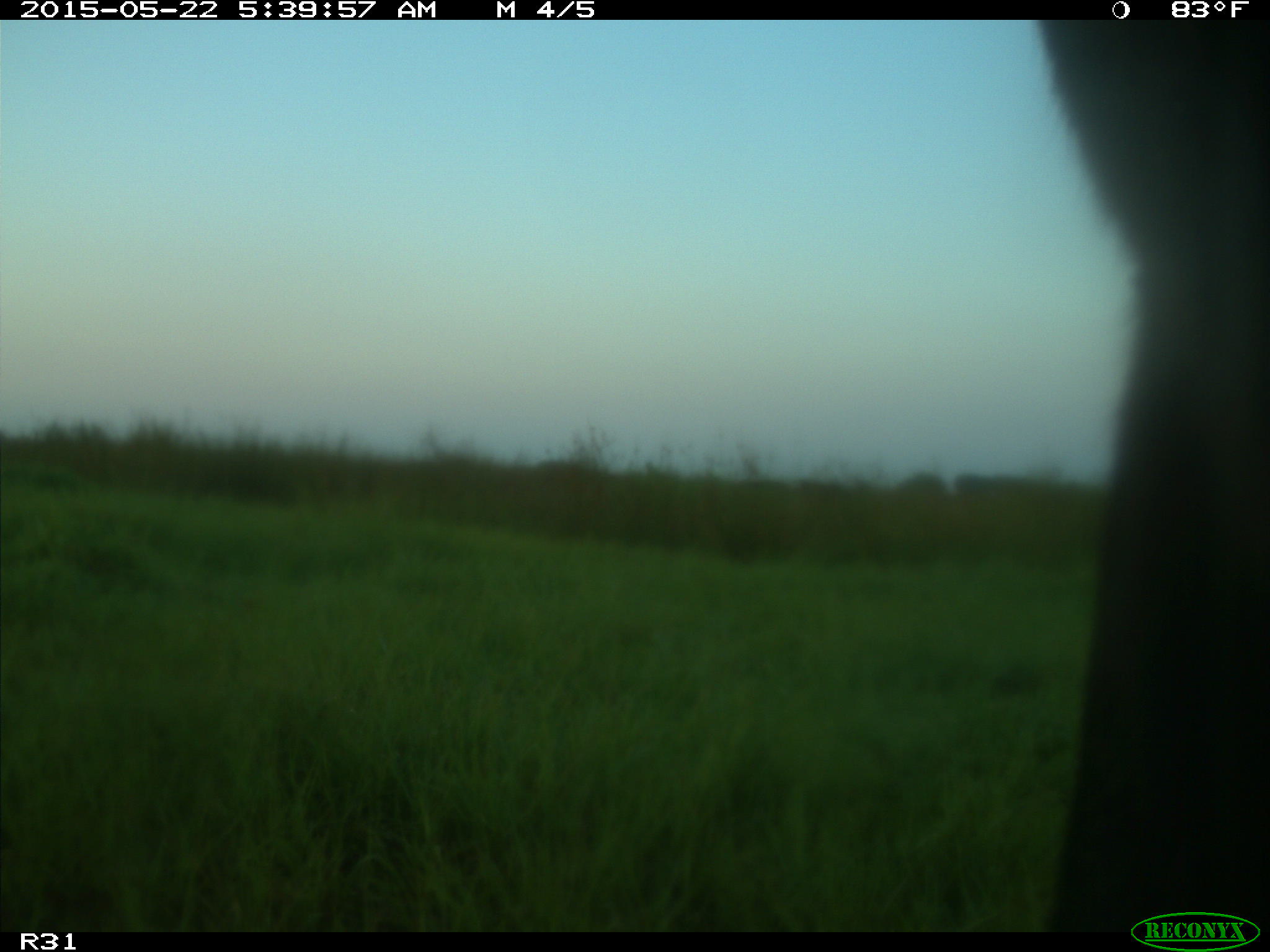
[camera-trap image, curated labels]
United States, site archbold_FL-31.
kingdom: Animalia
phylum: Chordata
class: Mammalia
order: Artiodactyla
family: Bovidae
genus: Bos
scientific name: Bos taurus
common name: domestic cow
Bos taurus (domestic cow).